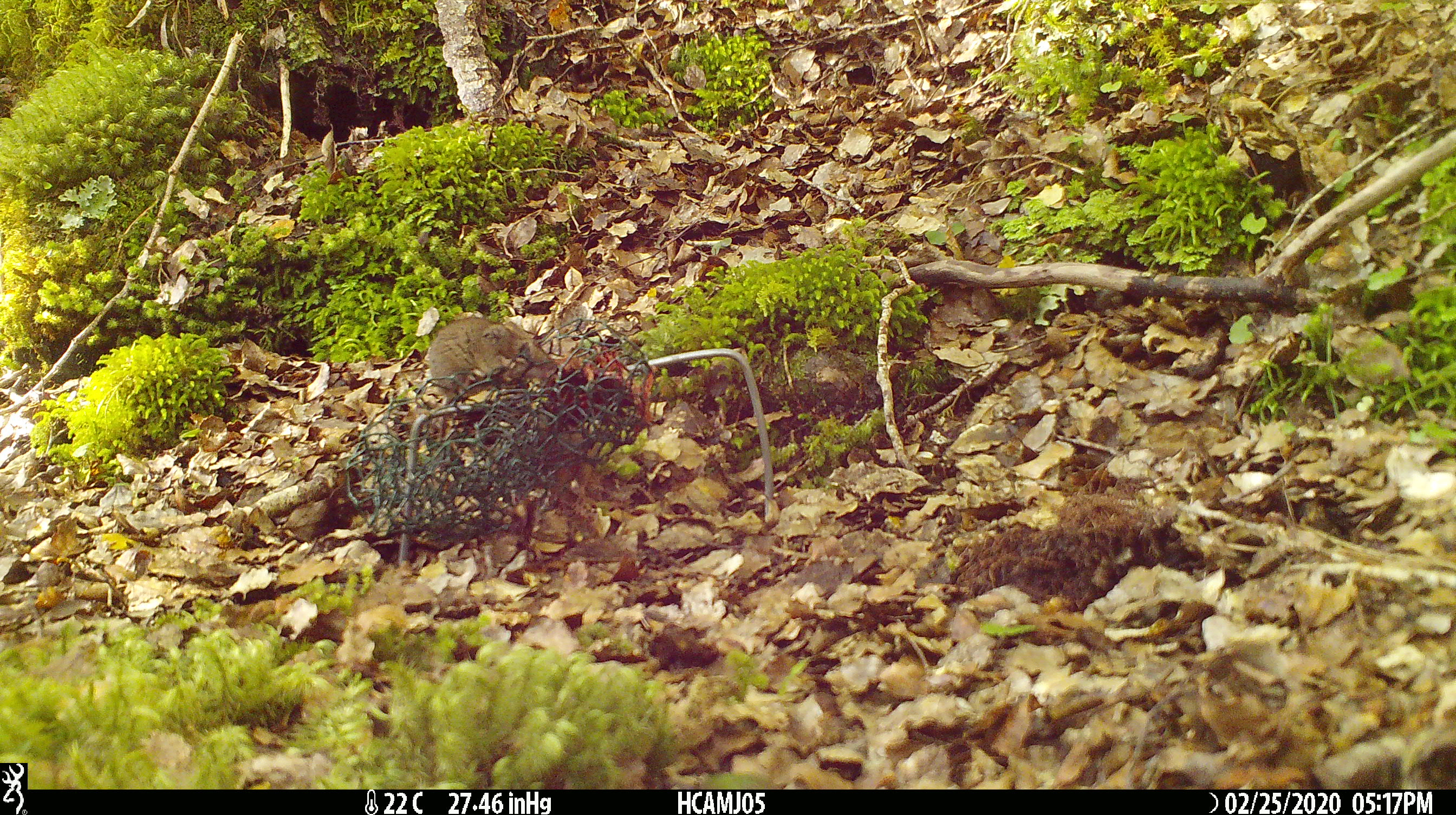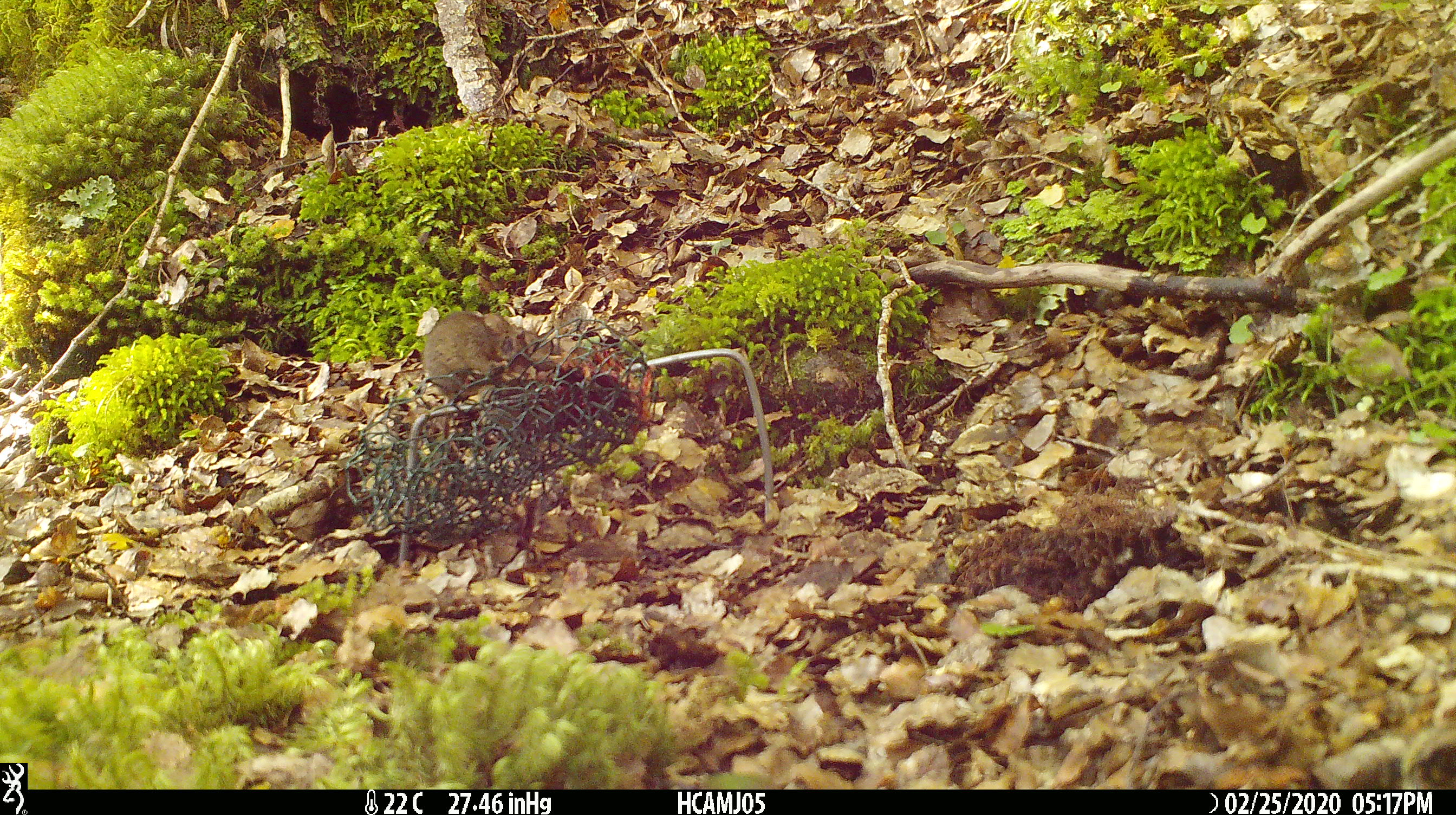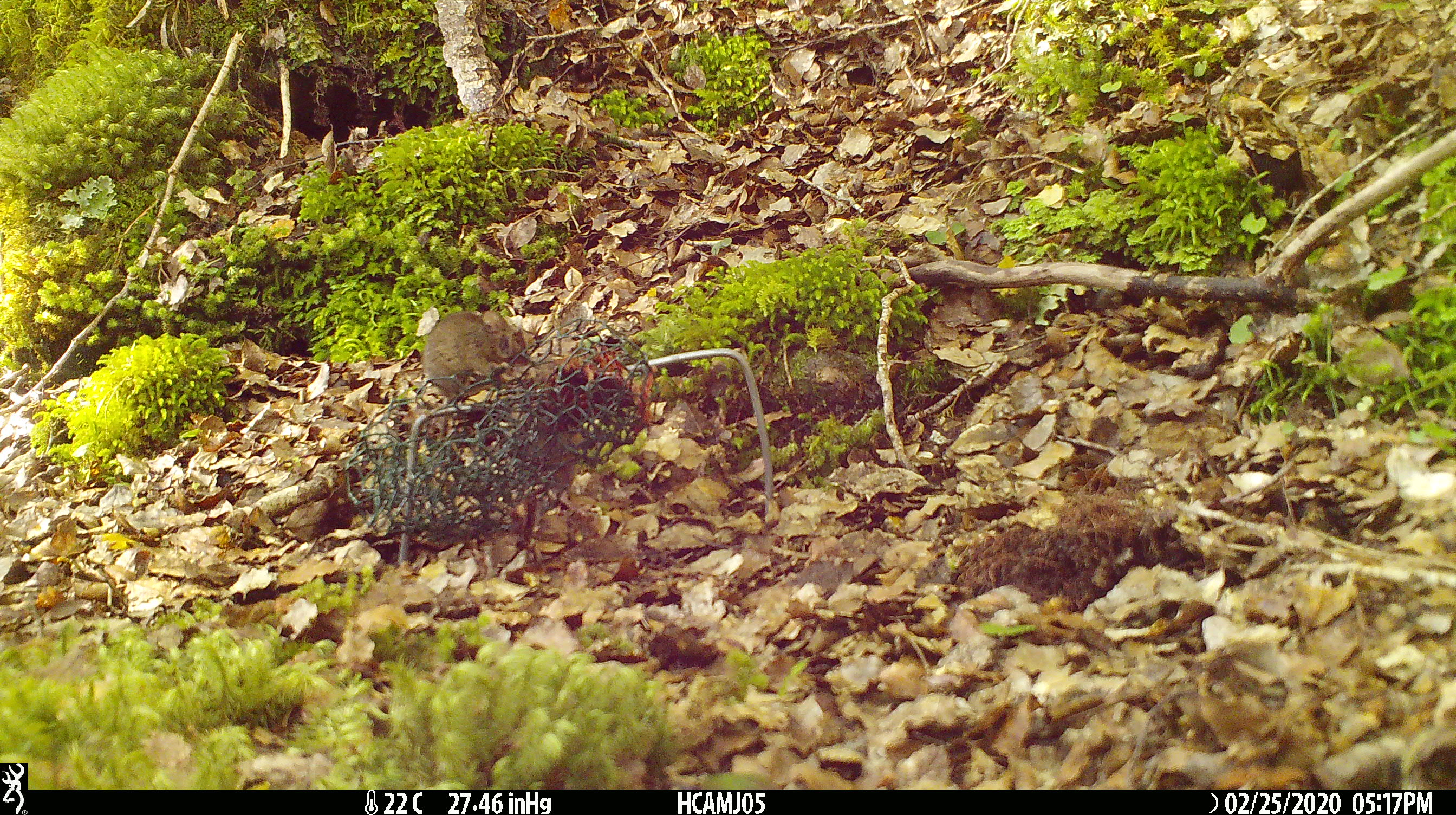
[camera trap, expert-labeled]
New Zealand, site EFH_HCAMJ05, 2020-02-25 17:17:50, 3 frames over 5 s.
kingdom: Animalia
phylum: Chordata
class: Mammalia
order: Rodentia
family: Muridae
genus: Mus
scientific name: Mus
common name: mouse